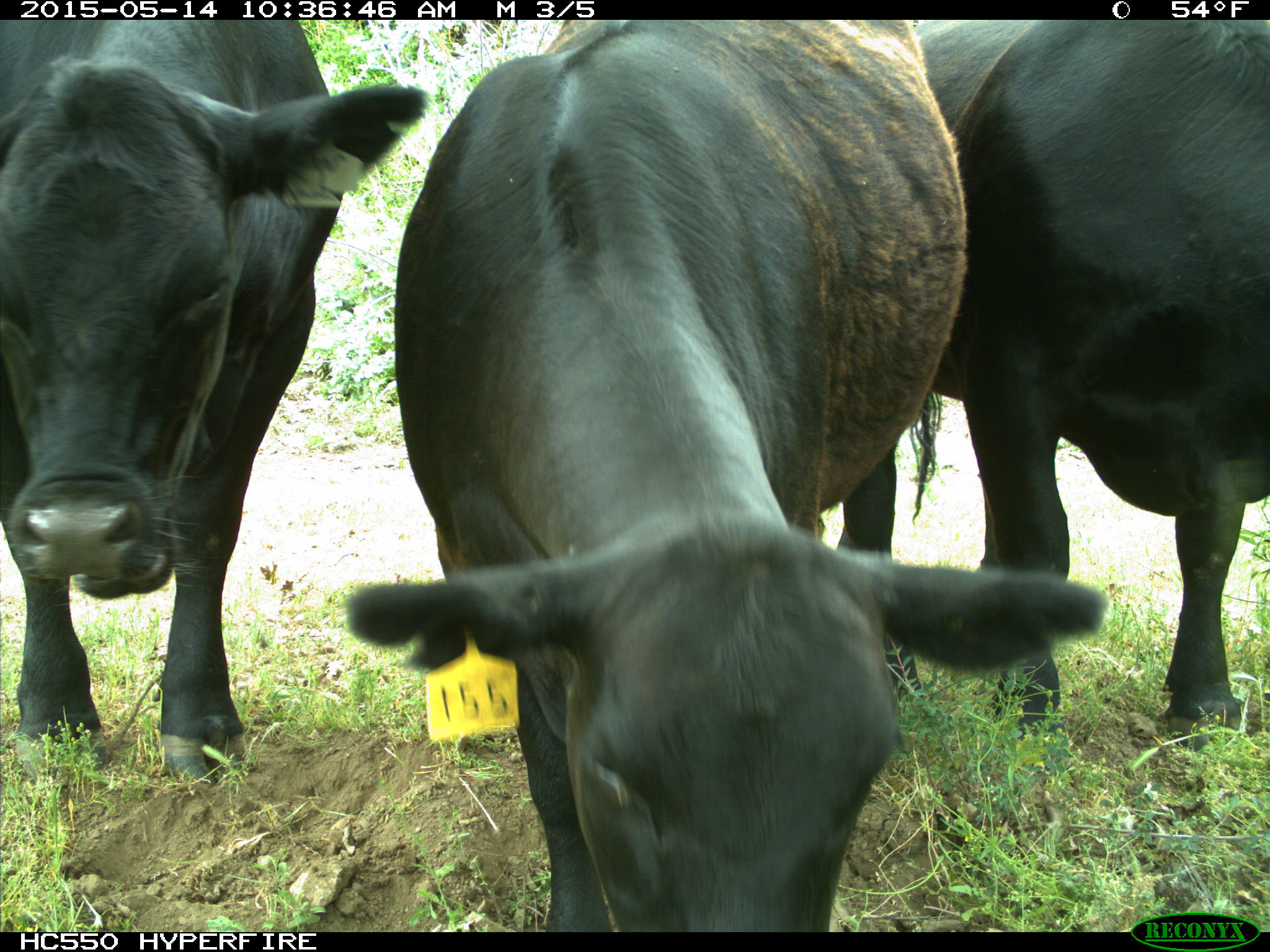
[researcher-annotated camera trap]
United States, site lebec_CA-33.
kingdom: Animalia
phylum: Chordata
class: Mammalia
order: Artiodactyla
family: Bovidae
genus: Bos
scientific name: Bos taurus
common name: domestic cow